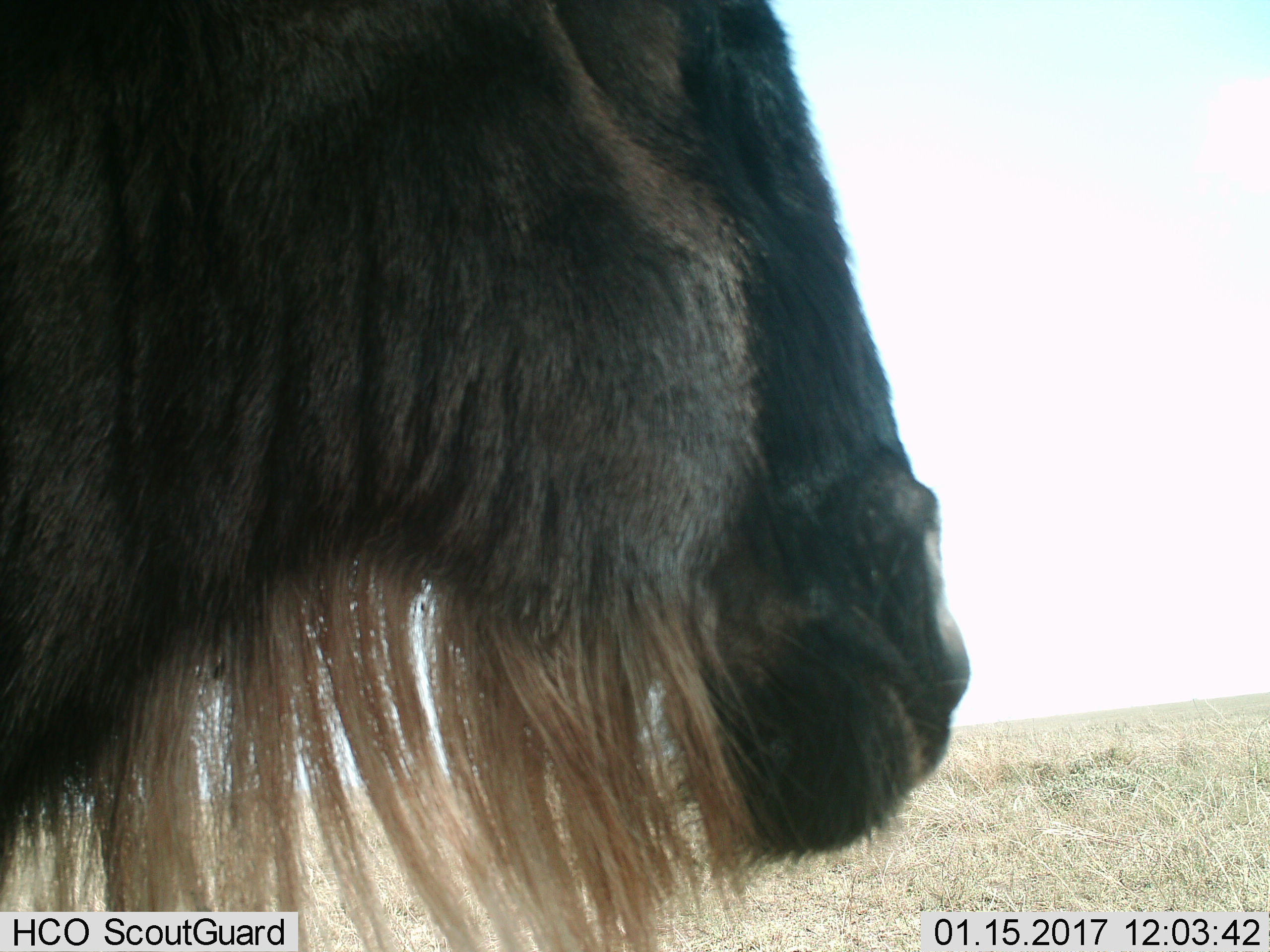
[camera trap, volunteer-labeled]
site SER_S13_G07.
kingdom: Animalia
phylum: Chordata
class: Mammalia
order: Artiodactyla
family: Bovidae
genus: Connochaetes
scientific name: Connochaetes taurinus taurinus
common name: blue wildebeest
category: wildebeestblue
Wildebeestblue (blue wildebeest) (Connochaetes taurinus taurinus), count 1. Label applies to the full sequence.